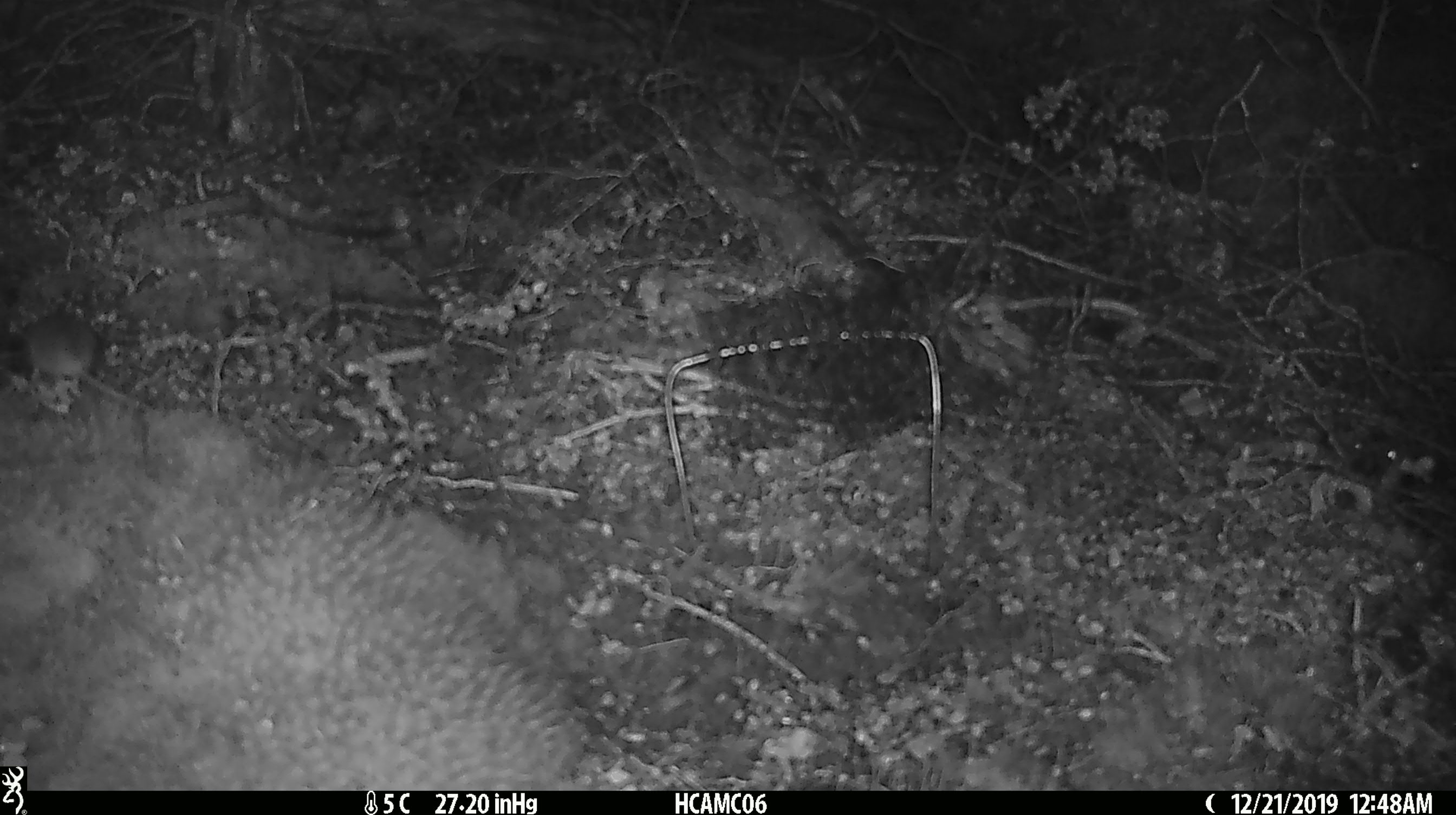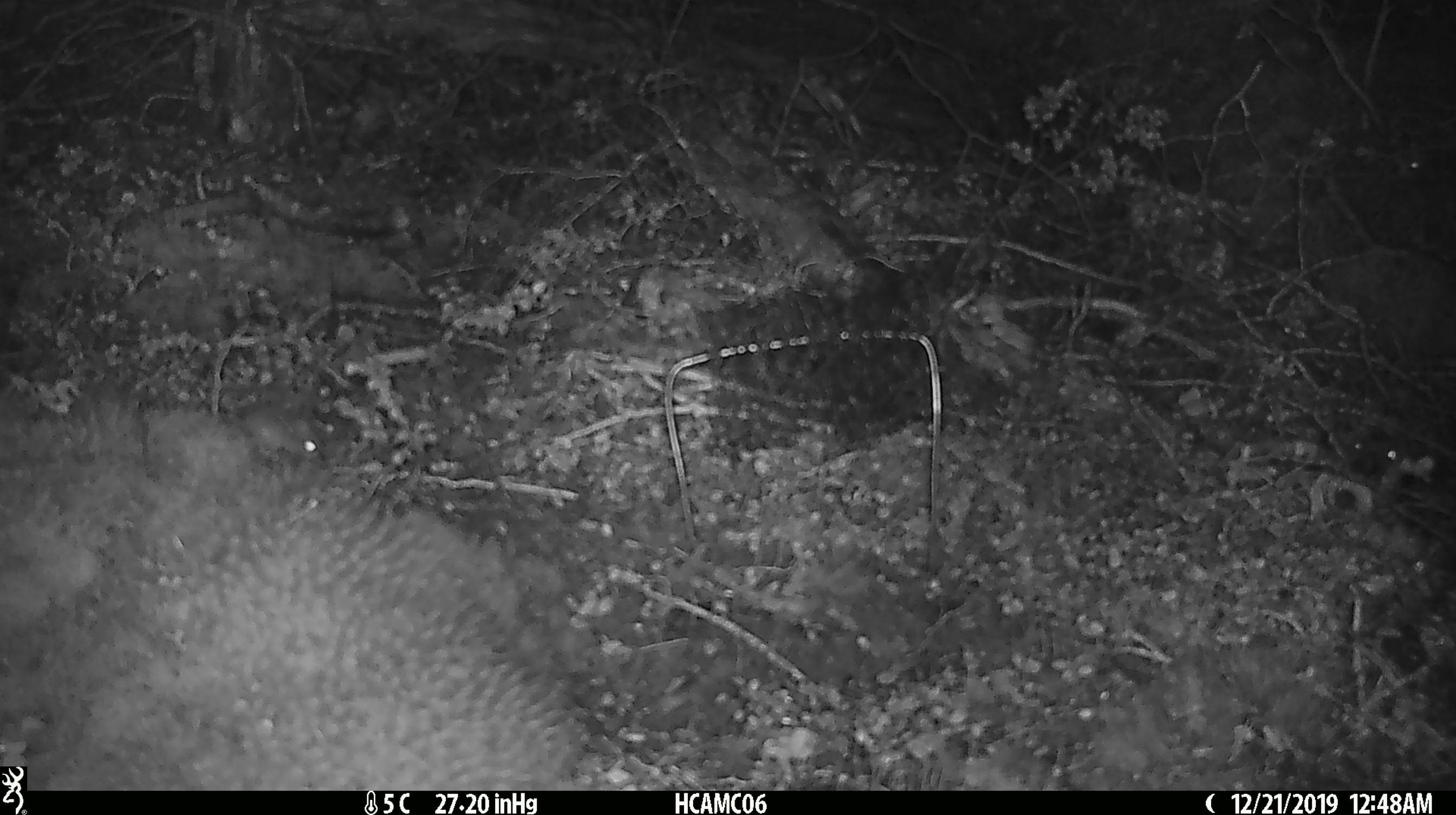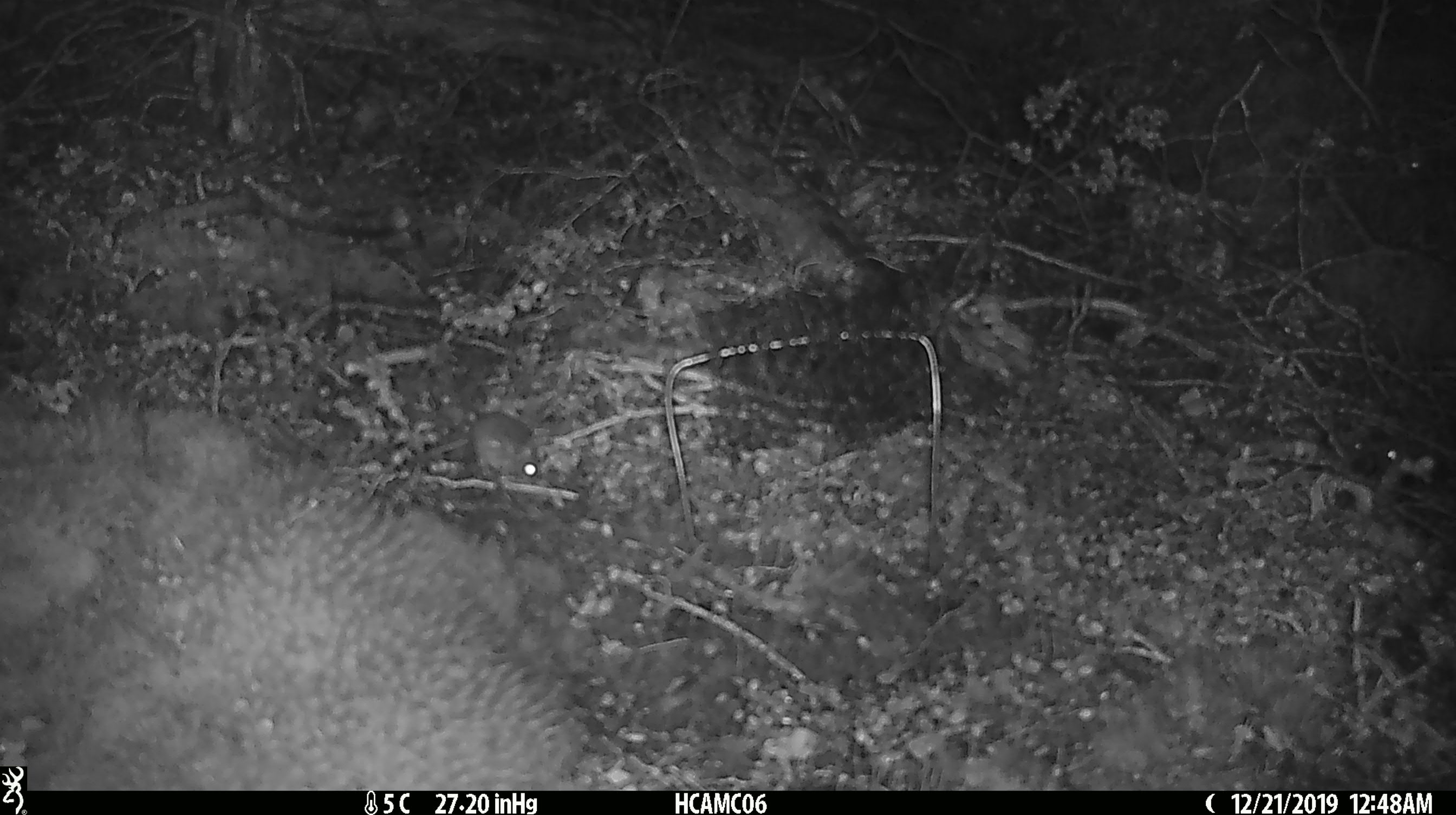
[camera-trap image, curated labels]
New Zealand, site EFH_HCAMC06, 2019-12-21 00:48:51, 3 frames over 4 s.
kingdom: Animalia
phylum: Chordata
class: Mammalia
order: Rodentia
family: Muridae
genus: Mus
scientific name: Mus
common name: mouse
Mouse (Mus).